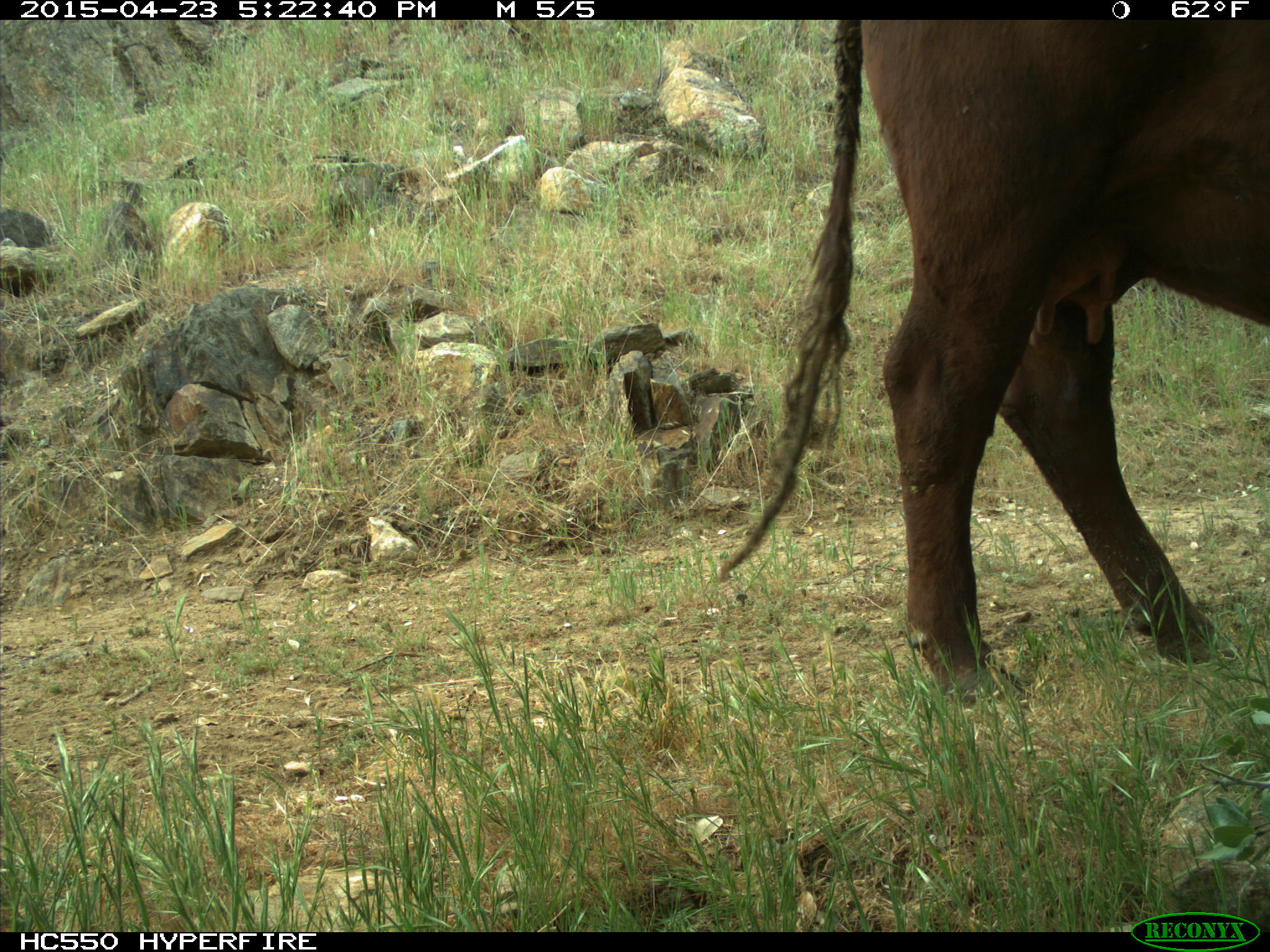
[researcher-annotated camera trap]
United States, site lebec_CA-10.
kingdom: Animalia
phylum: Chordata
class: Mammalia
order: Artiodactyla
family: Bovidae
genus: Bos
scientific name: Bos taurus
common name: domestic cow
Bos taurus (domestic cow).